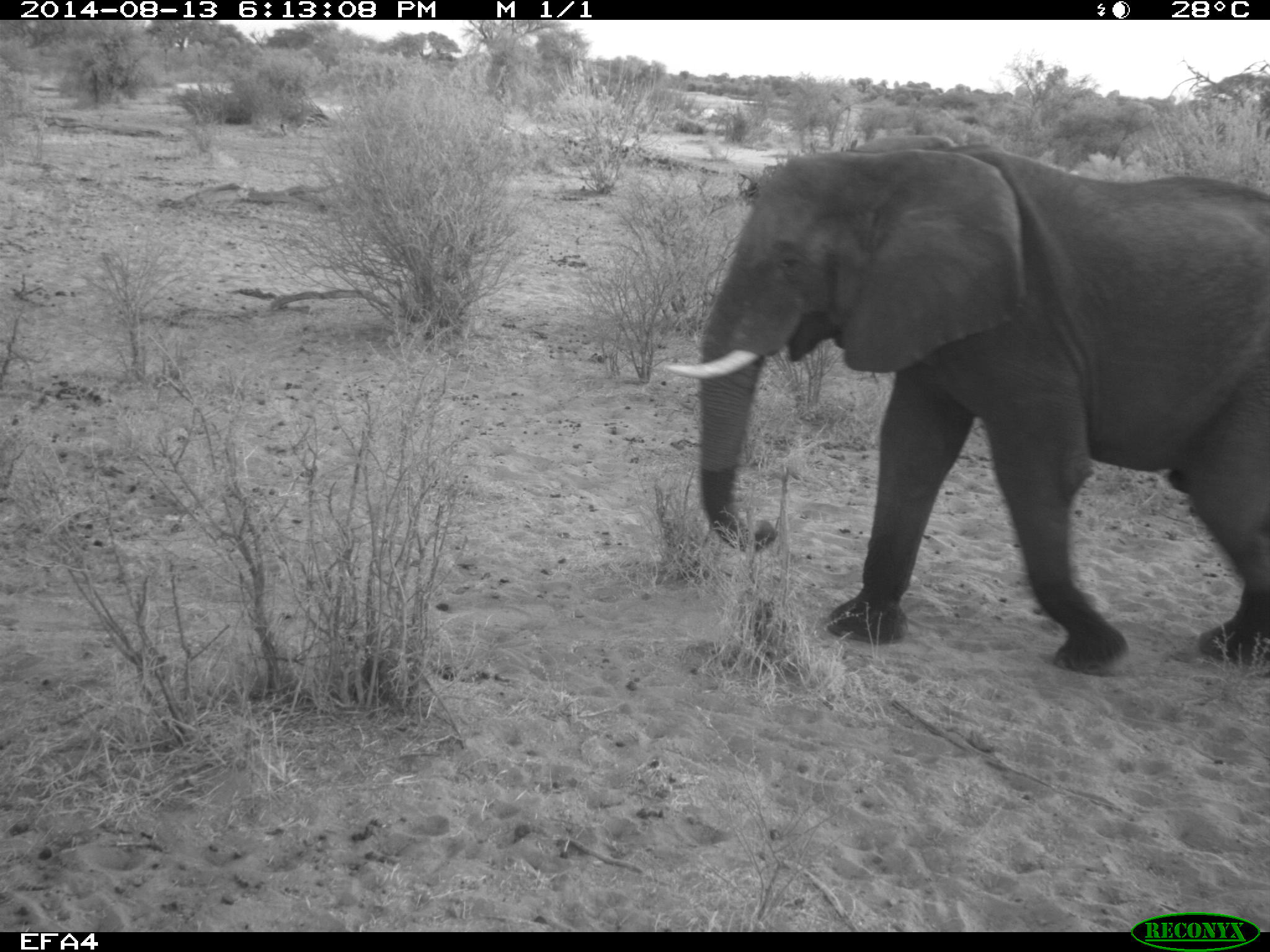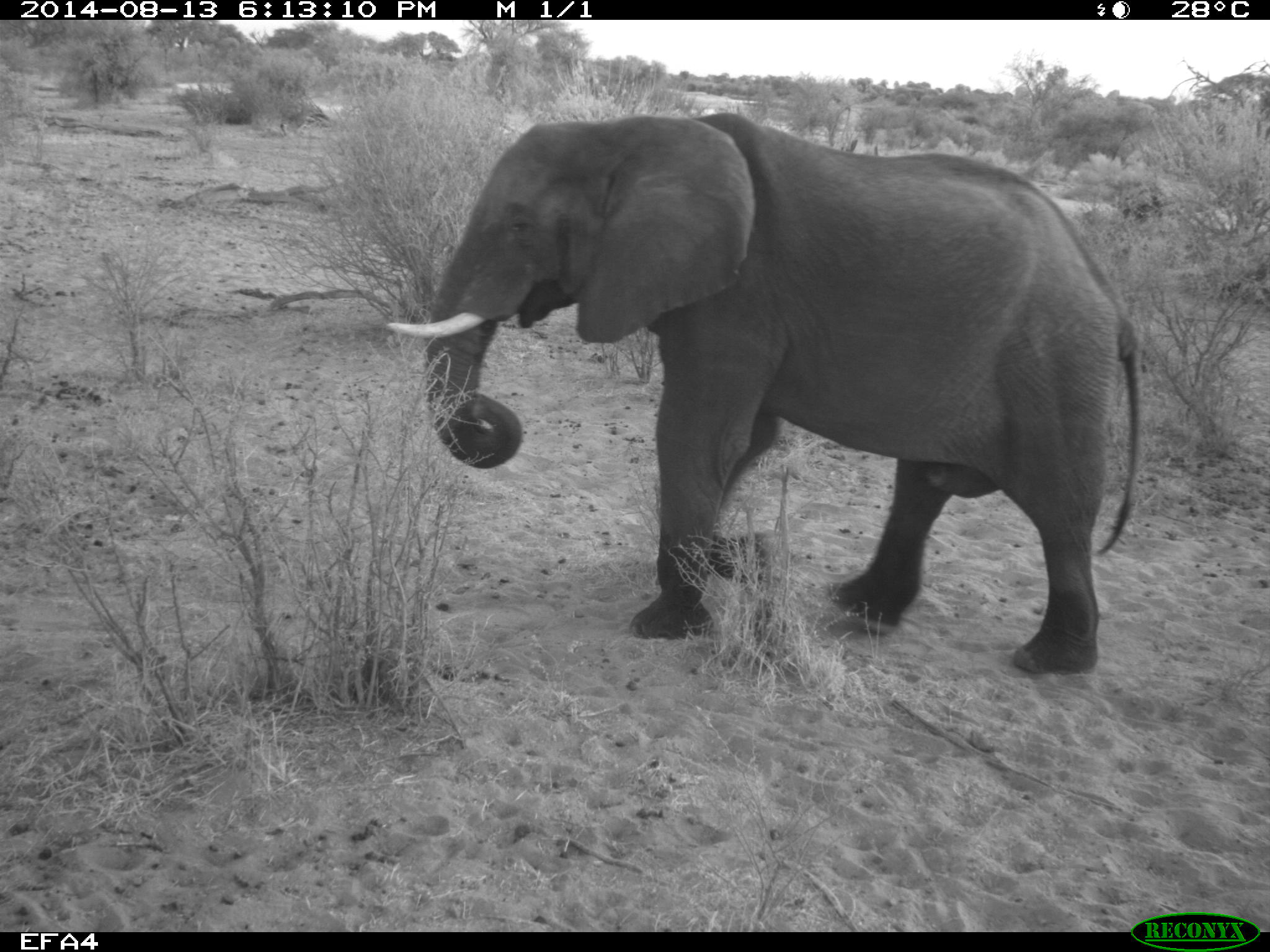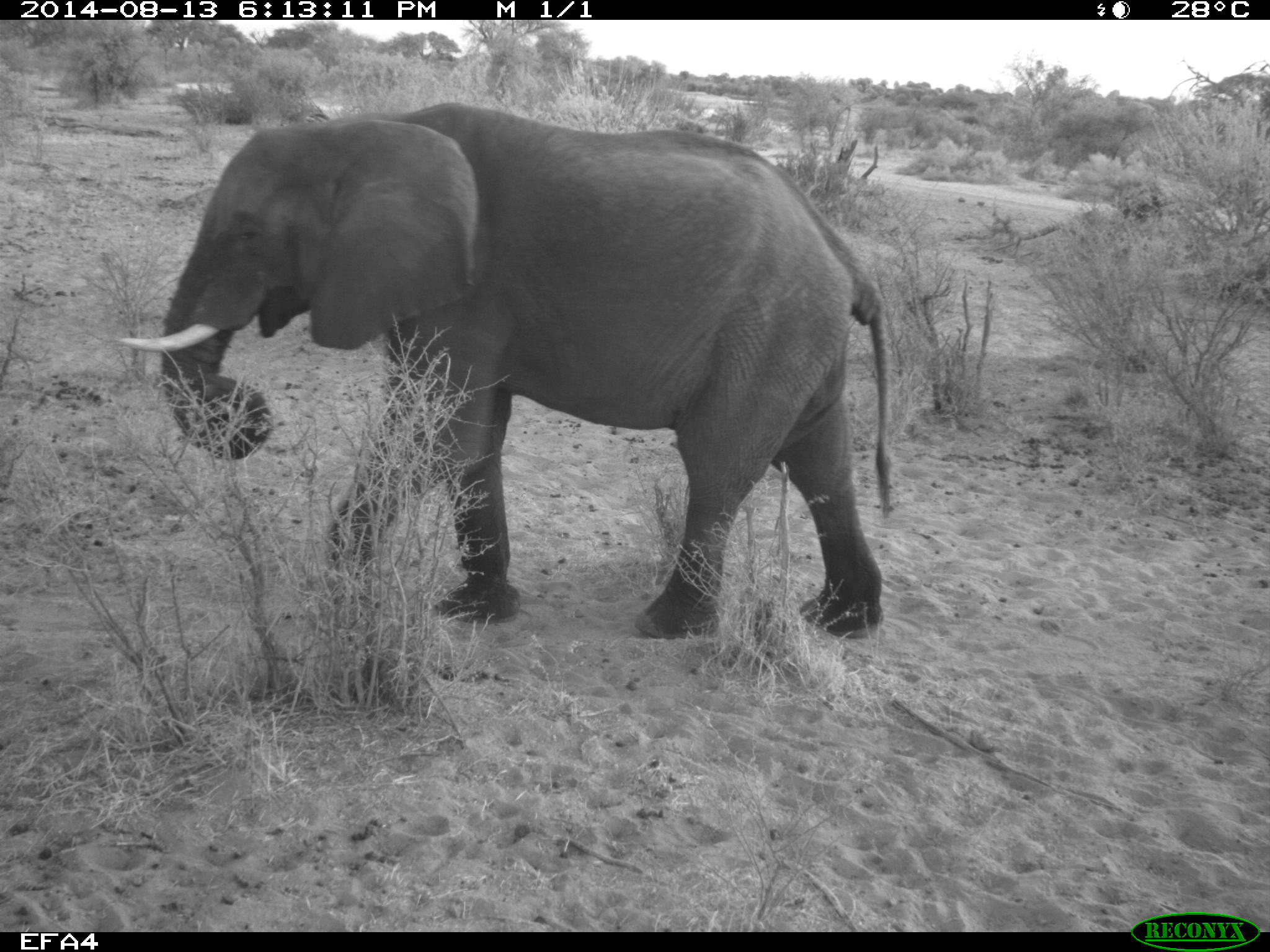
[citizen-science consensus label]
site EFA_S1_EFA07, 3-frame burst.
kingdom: Animalia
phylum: Chordata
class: Mammalia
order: Proboscidea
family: Elephantidae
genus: Loxodonta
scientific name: Loxodonta africana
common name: african bush elephant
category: elephant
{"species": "elephant (african bush elephant) (Loxodonta africana)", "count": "1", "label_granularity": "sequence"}